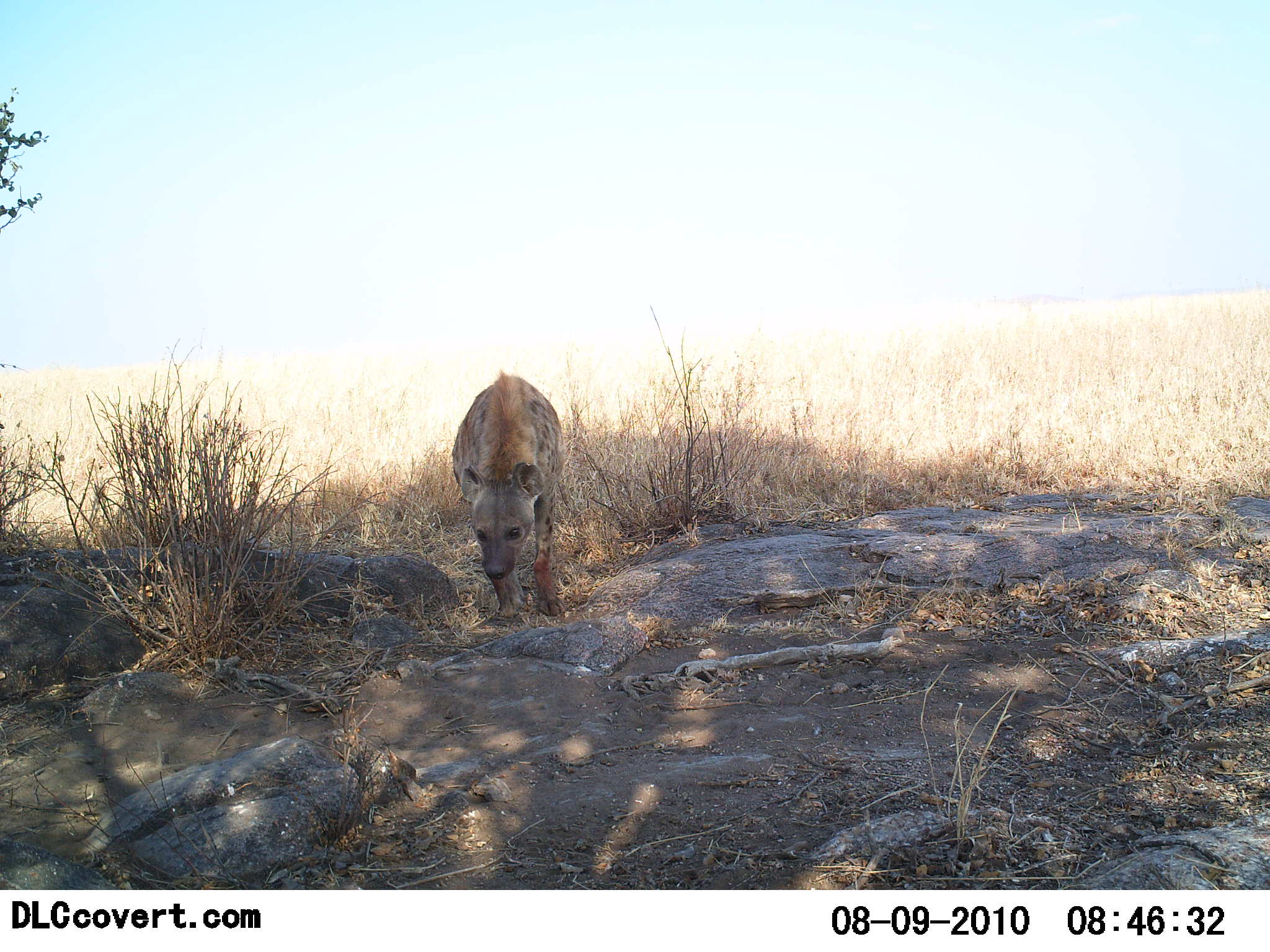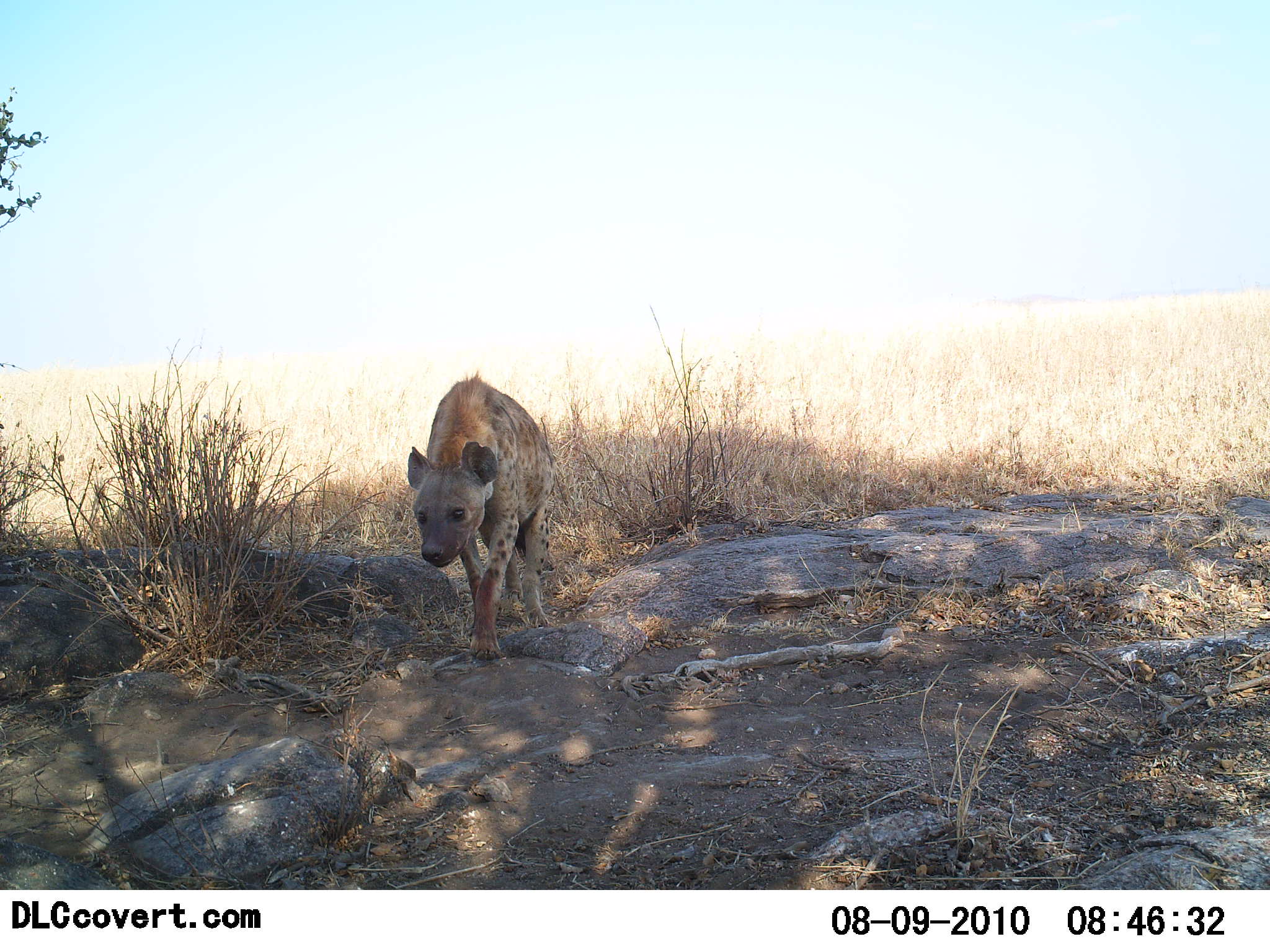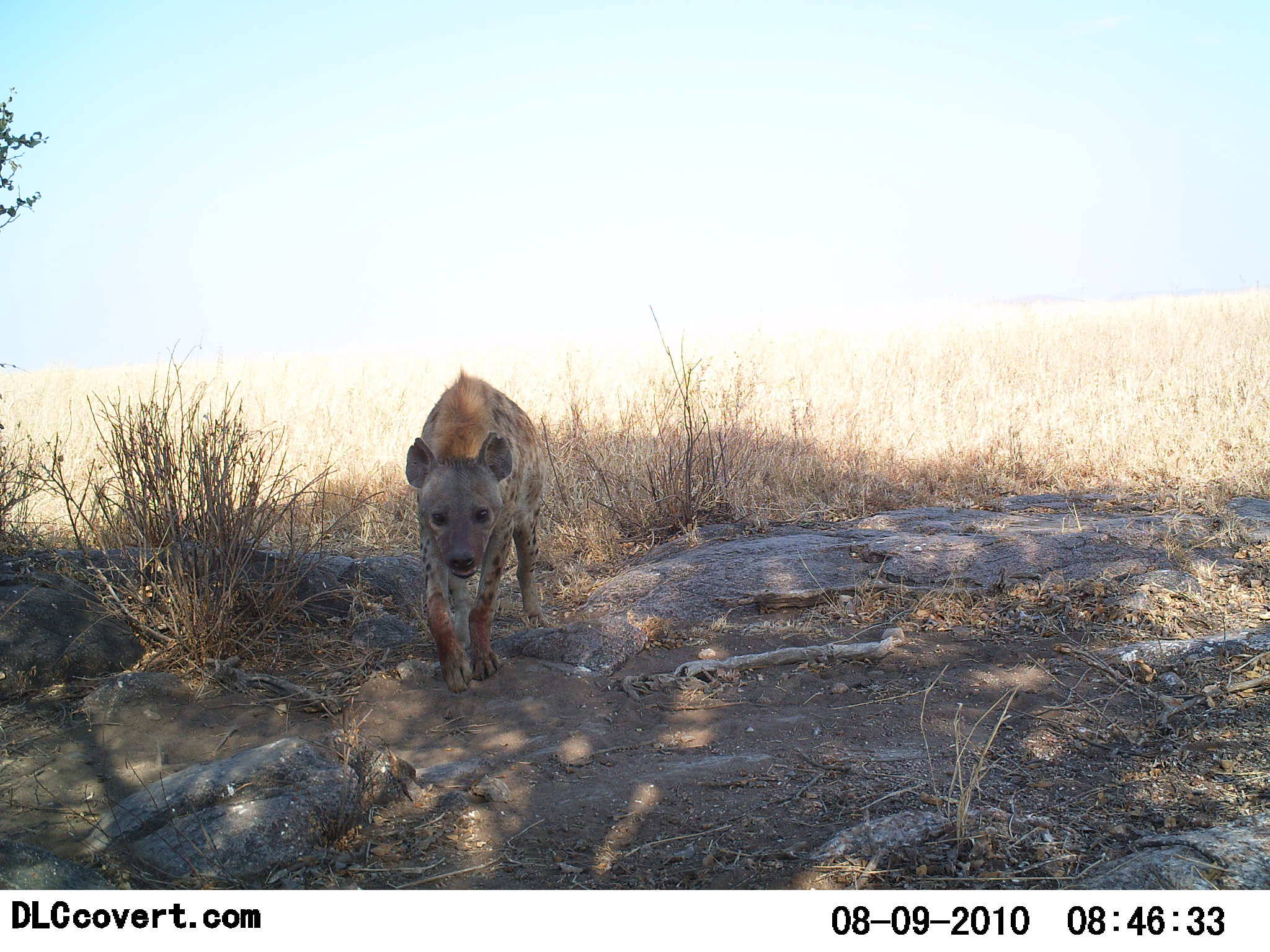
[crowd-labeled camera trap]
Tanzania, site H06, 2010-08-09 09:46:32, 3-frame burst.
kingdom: Animalia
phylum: Chordata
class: Mammalia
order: Carnivora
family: Hyaenidae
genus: Crocuta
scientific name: Crocuta crocuta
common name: spotted hyena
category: hyenaspotted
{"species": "hyenaspotted (spotted hyena) (Crocuta crocuta)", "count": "1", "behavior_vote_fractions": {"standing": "0%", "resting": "0%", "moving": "100%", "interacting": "0%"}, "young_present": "0%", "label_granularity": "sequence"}